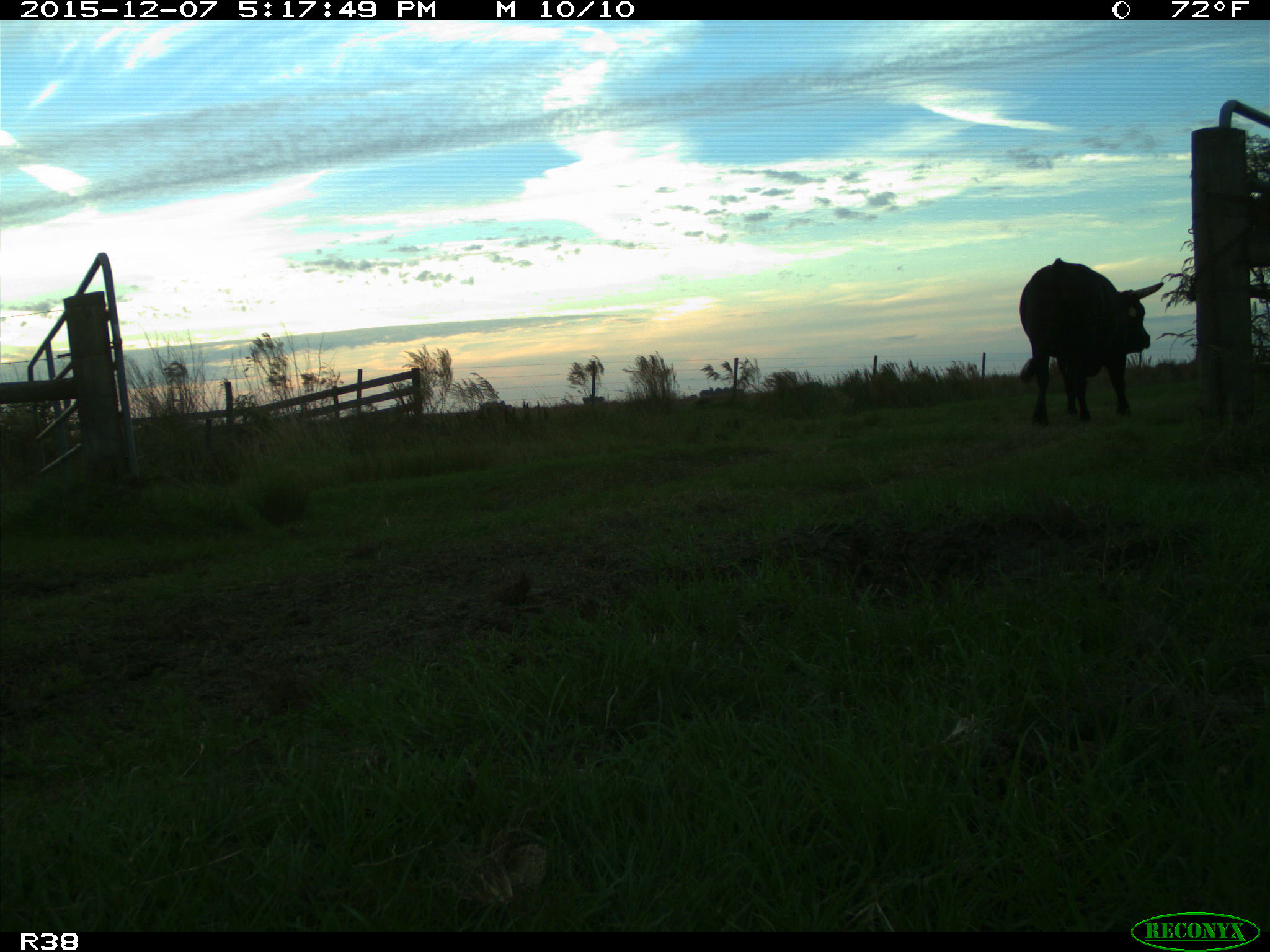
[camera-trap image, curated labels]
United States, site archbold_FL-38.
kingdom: Animalia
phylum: Chordata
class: Mammalia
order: Artiodactyla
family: Bovidae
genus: Bos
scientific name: Bos taurus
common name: domestic cow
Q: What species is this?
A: Bos taurus (domestic cow).